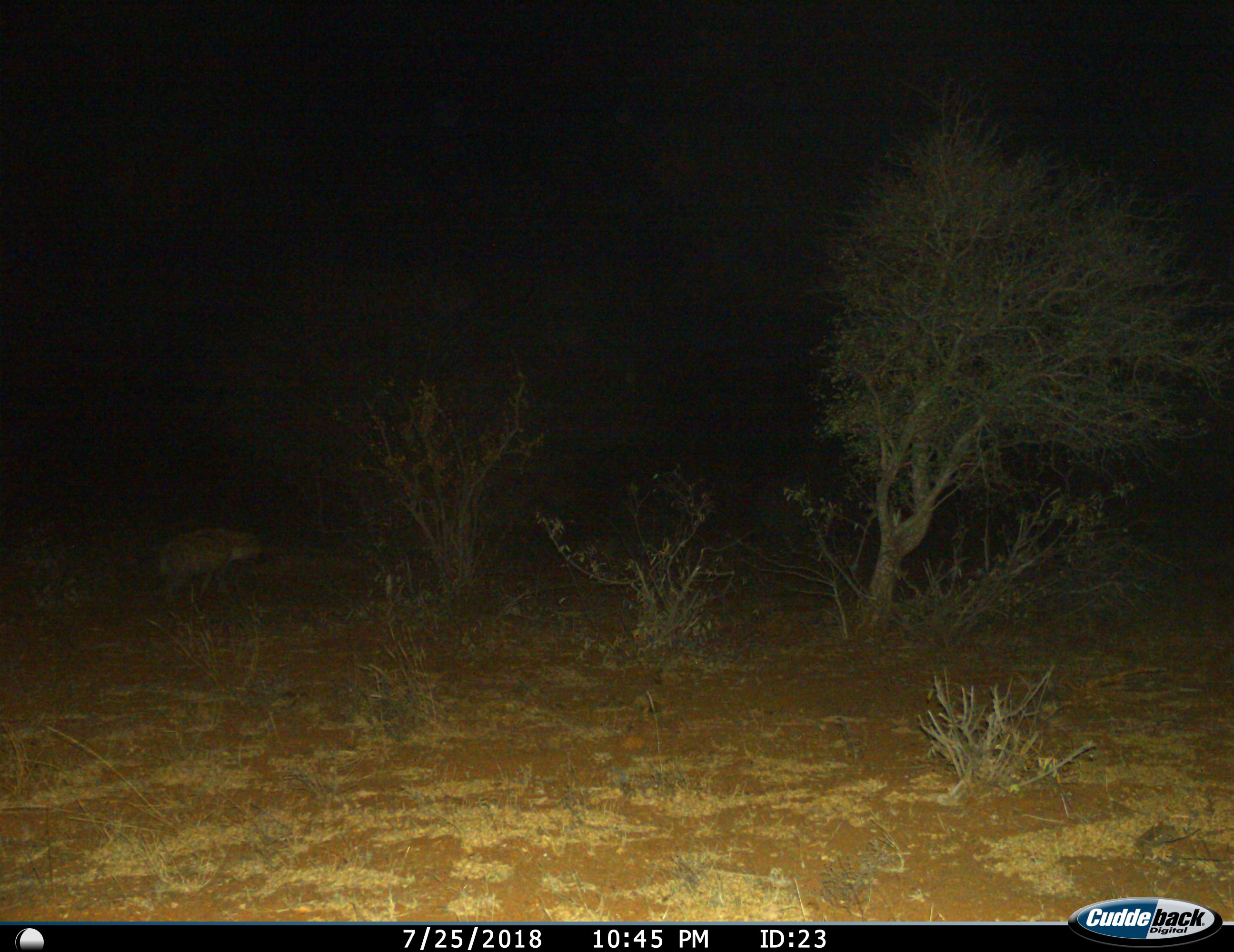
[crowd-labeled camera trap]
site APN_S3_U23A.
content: unidentified animal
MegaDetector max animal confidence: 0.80